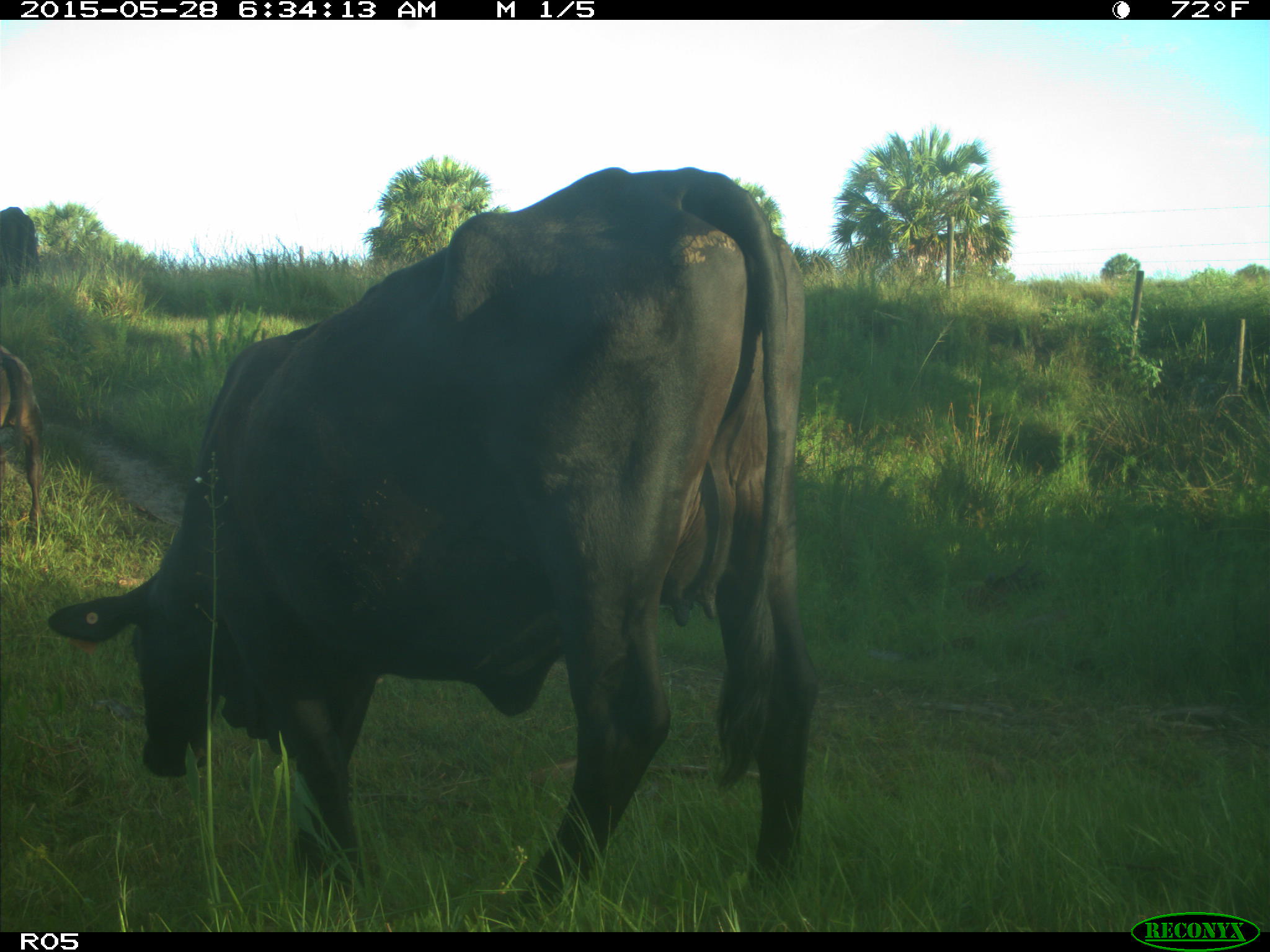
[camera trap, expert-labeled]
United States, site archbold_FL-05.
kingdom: Animalia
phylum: Chordata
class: Mammalia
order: Artiodactyla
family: Bovidae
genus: Bos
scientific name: Bos taurus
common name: domestic cow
Bos taurus (domestic cow).